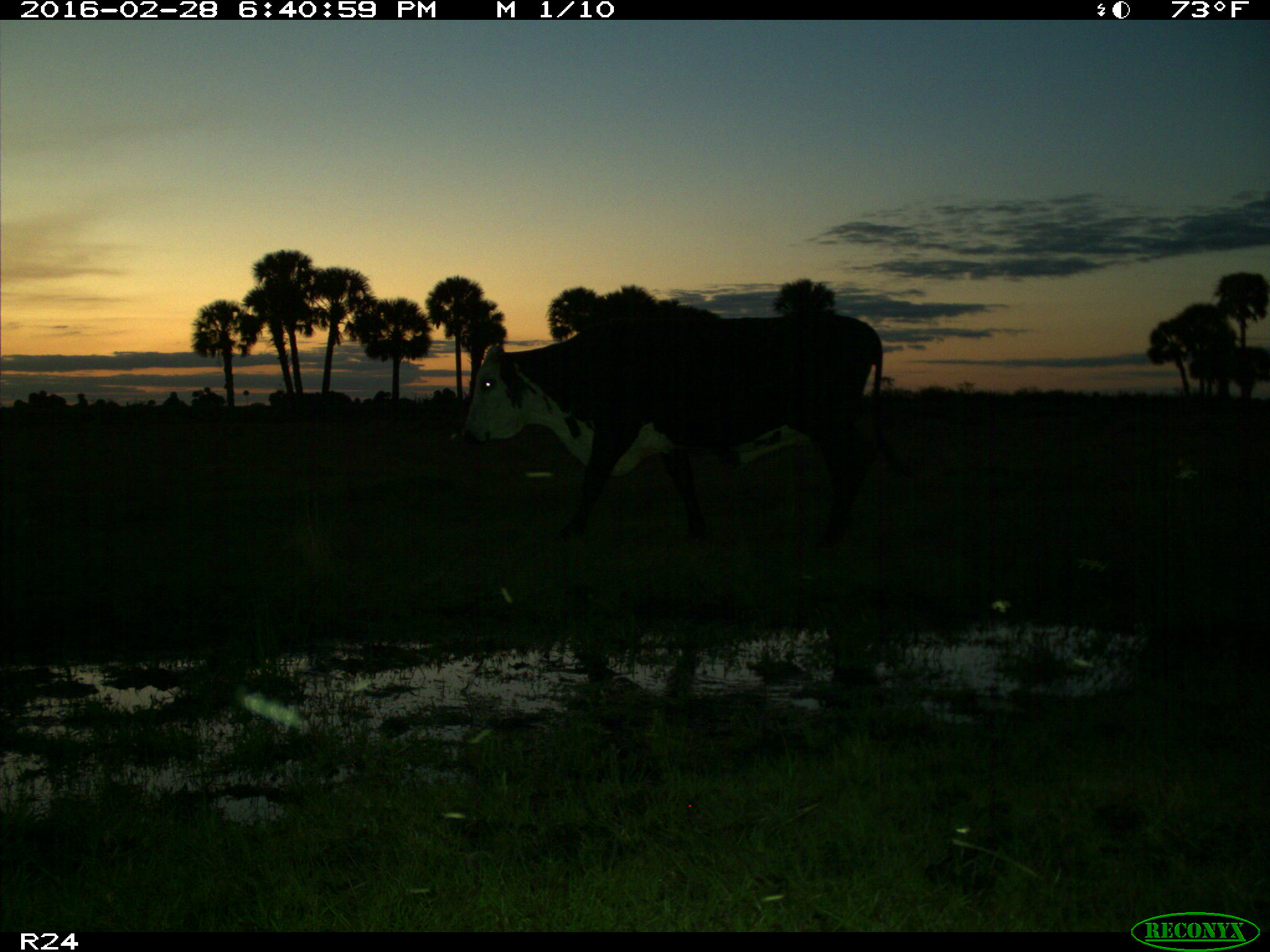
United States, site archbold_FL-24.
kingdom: Animalia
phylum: Chordata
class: Mammalia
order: Artiodactyla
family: Bovidae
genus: Bos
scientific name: Bos taurus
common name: domestic cow